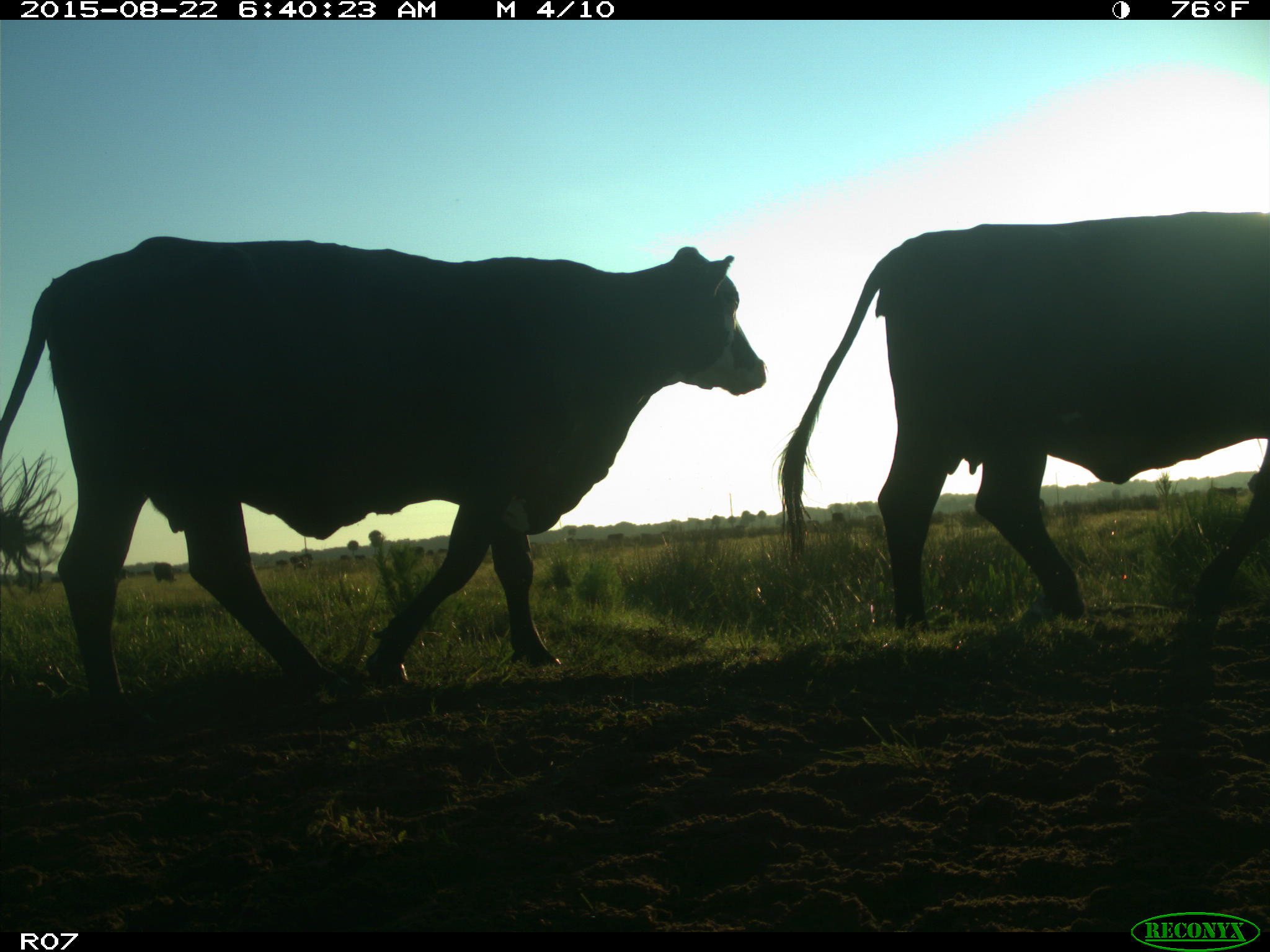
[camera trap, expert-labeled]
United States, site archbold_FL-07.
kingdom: Animalia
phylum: Chordata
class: Mammalia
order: Artiodactyla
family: Bovidae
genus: Bos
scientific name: Bos taurus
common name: domestic cow